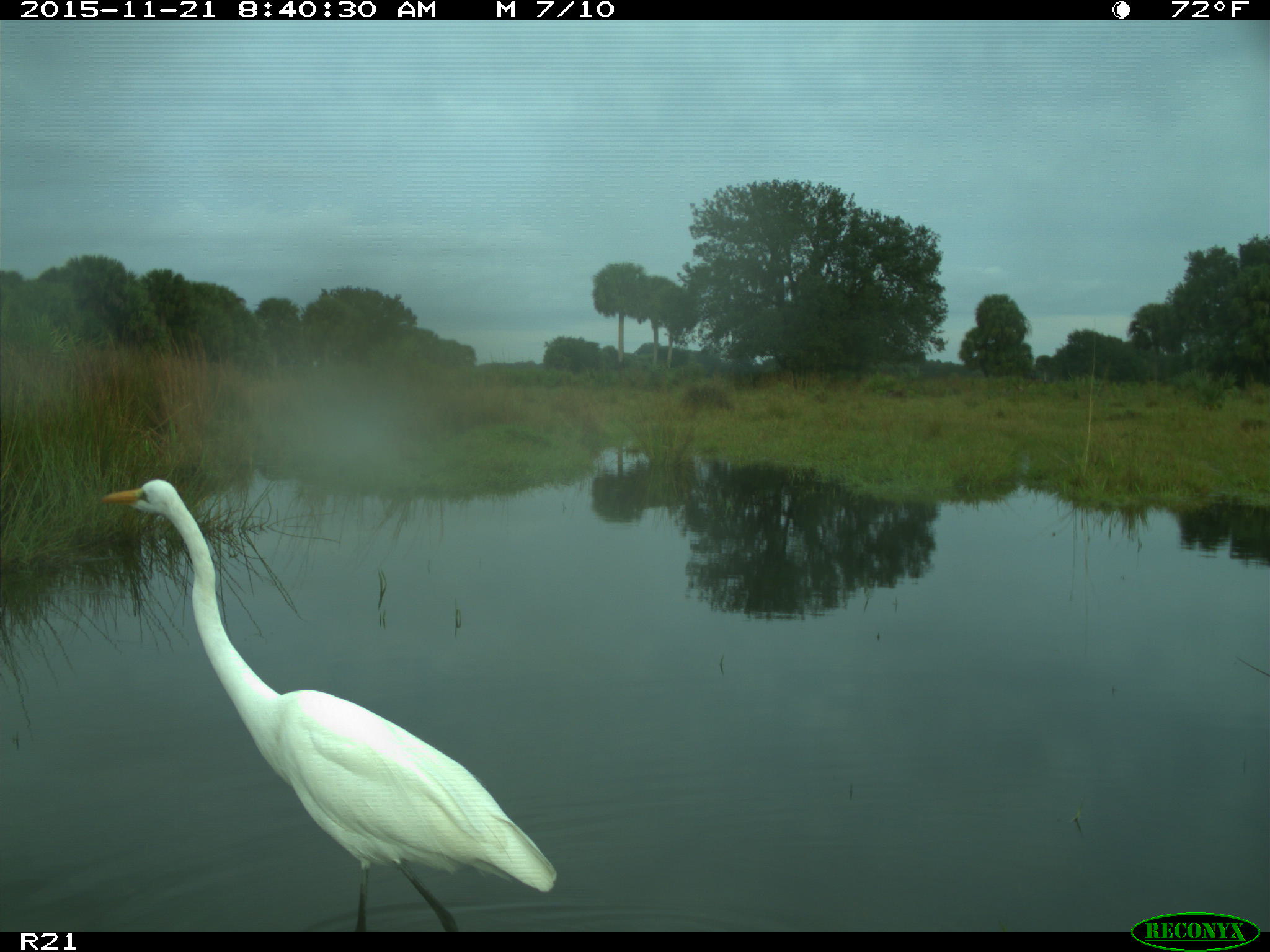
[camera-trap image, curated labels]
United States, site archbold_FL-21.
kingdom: Animalia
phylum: Chordata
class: Aves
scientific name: Aves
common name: birds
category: unidentified bird